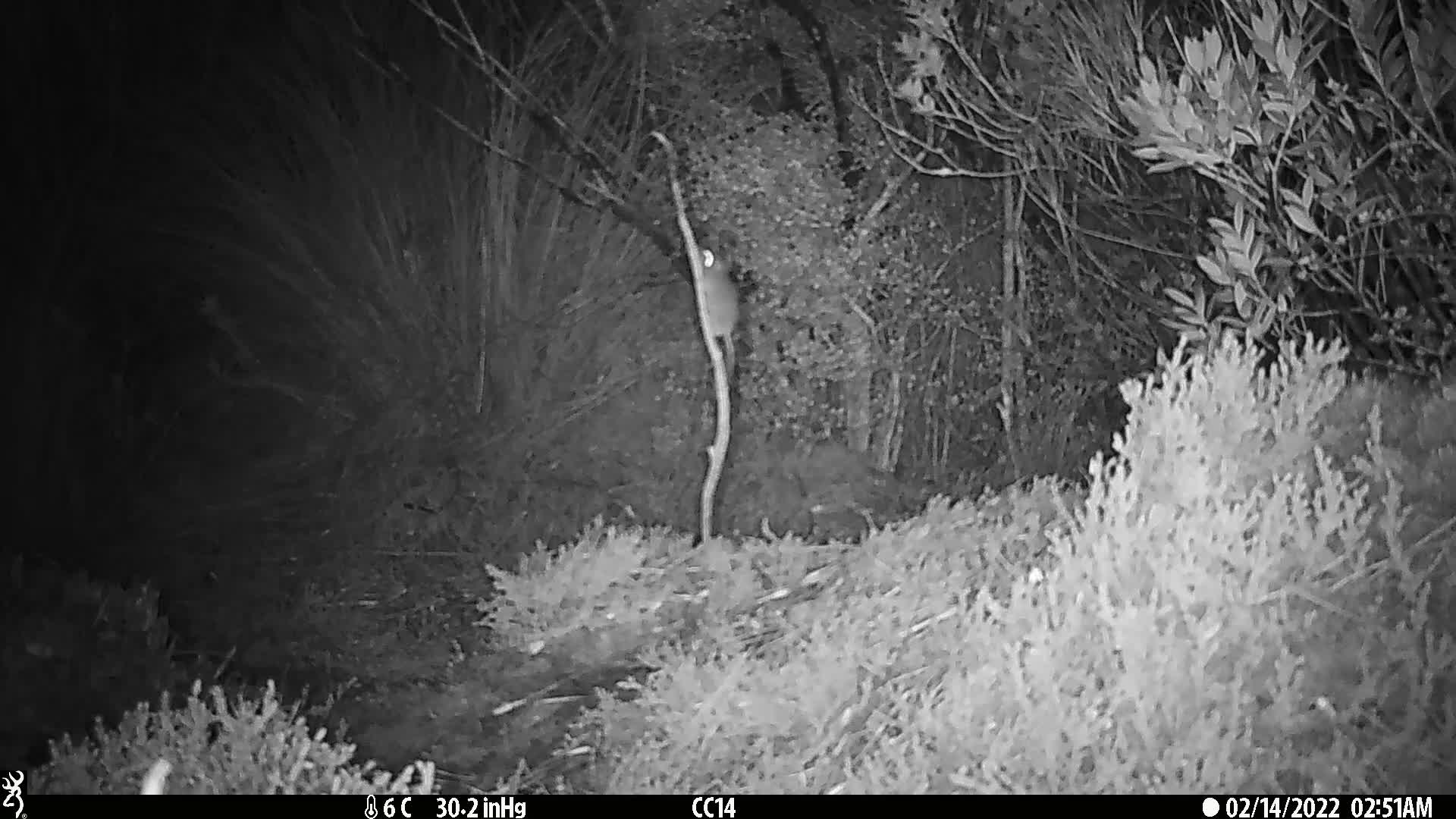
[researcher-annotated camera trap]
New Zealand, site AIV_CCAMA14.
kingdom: Animalia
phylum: Chordata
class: Mammalia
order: Rodentia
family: Muridae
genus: Mus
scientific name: Mus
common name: mouse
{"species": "mouse (Mus)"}